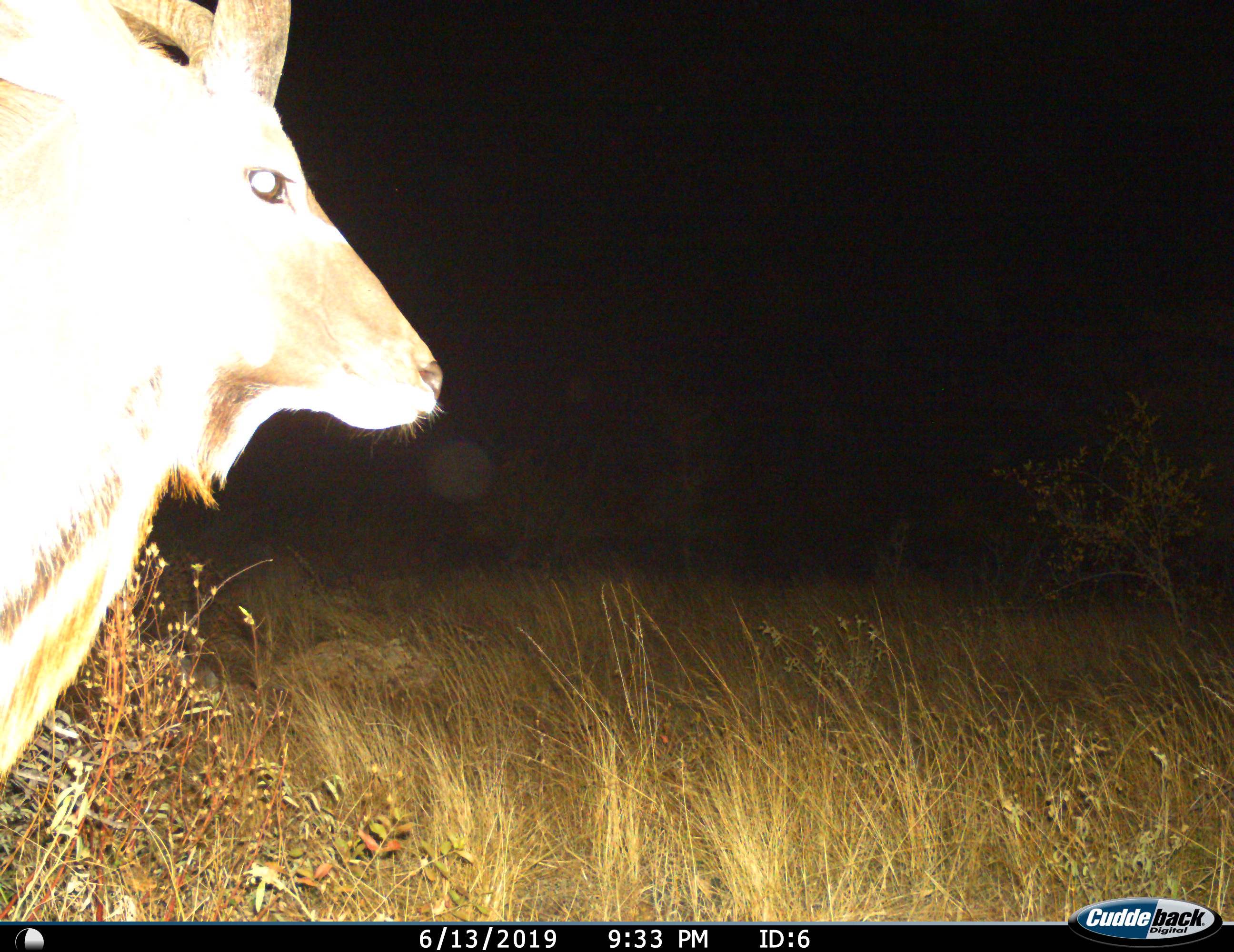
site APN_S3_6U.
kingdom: Animalia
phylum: Chordata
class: Mammalia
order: Artiodactyla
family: Bovidae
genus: Tragelaphus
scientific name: Tragelaphus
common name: kudu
Kudu (Tragelaphus), count 1. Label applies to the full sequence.